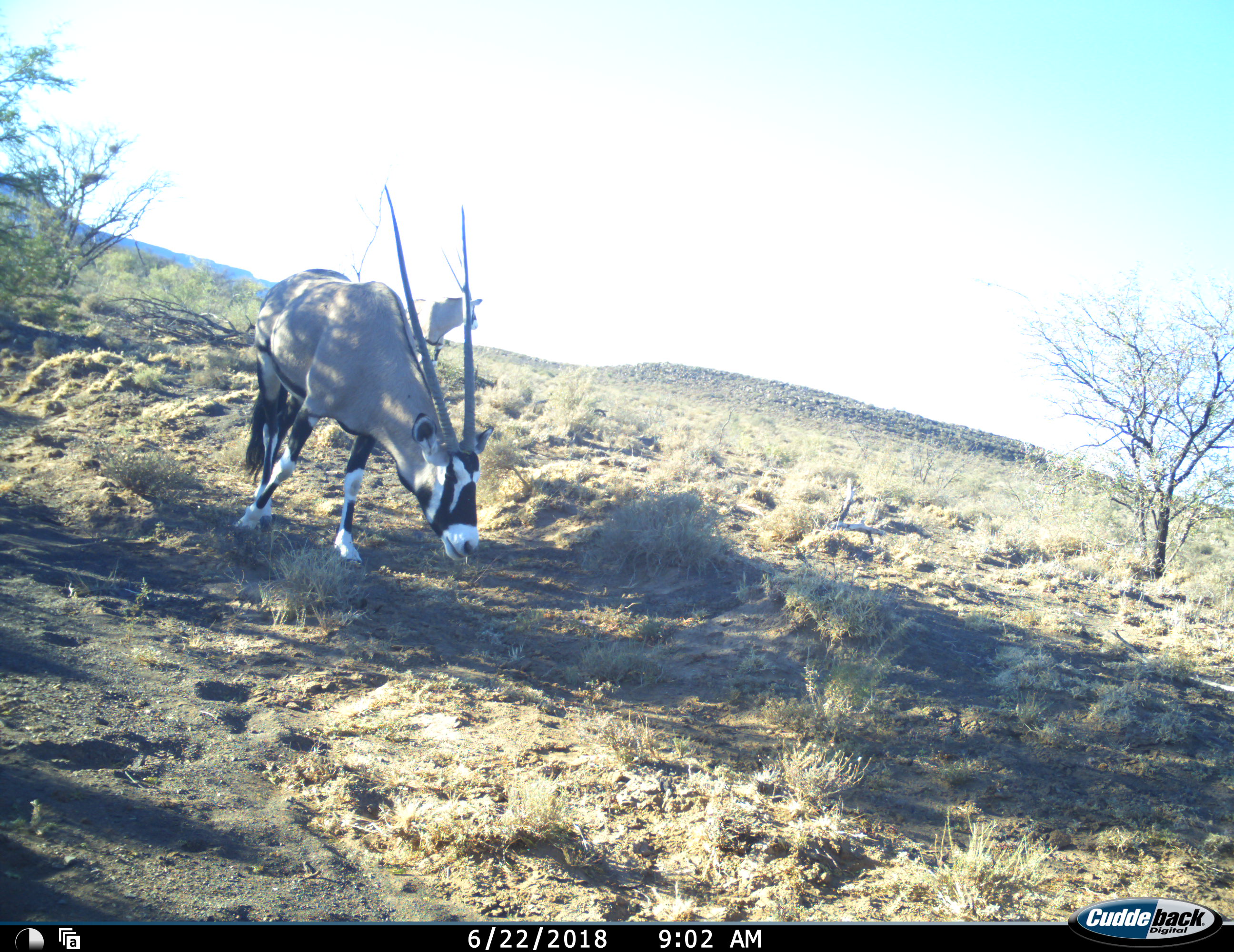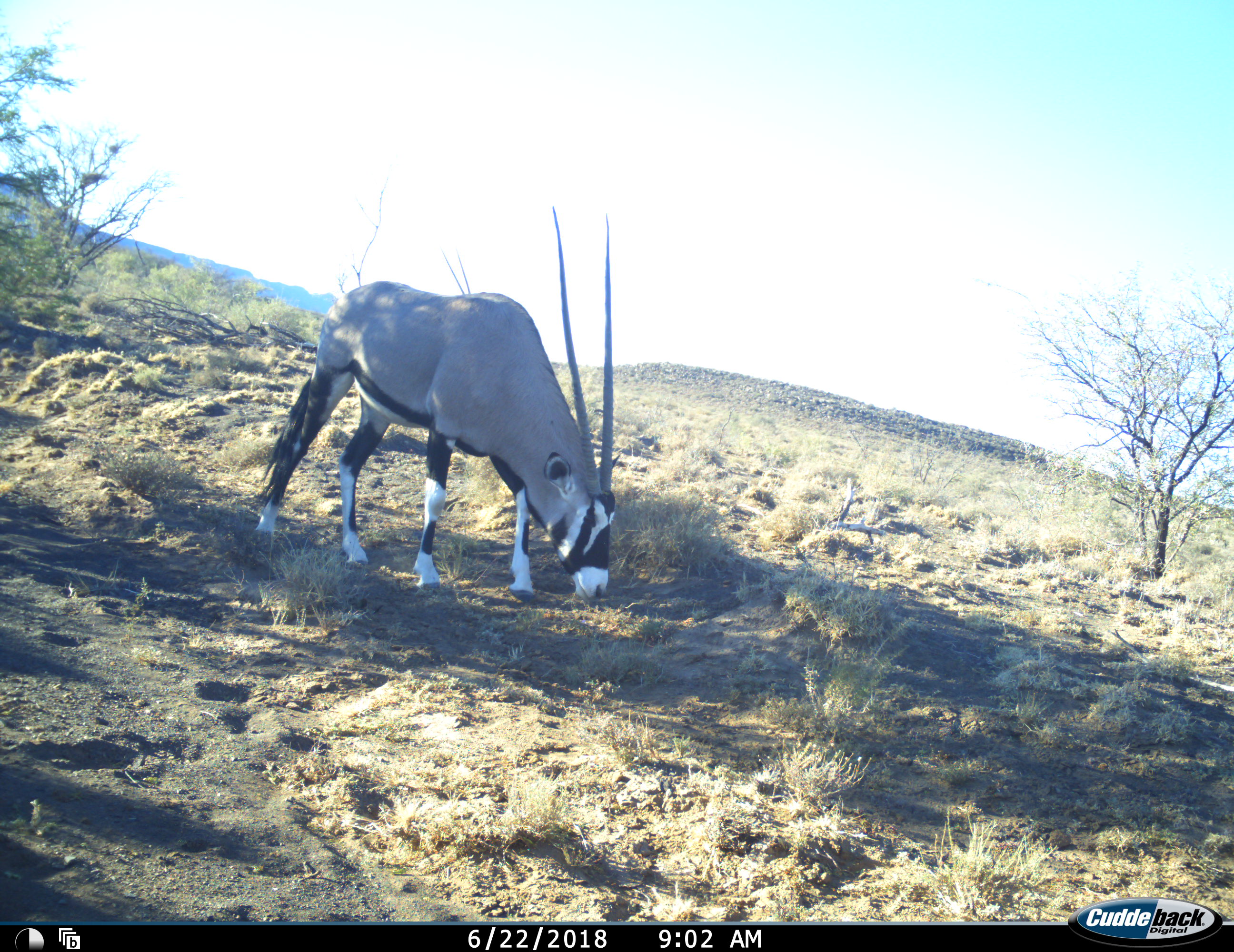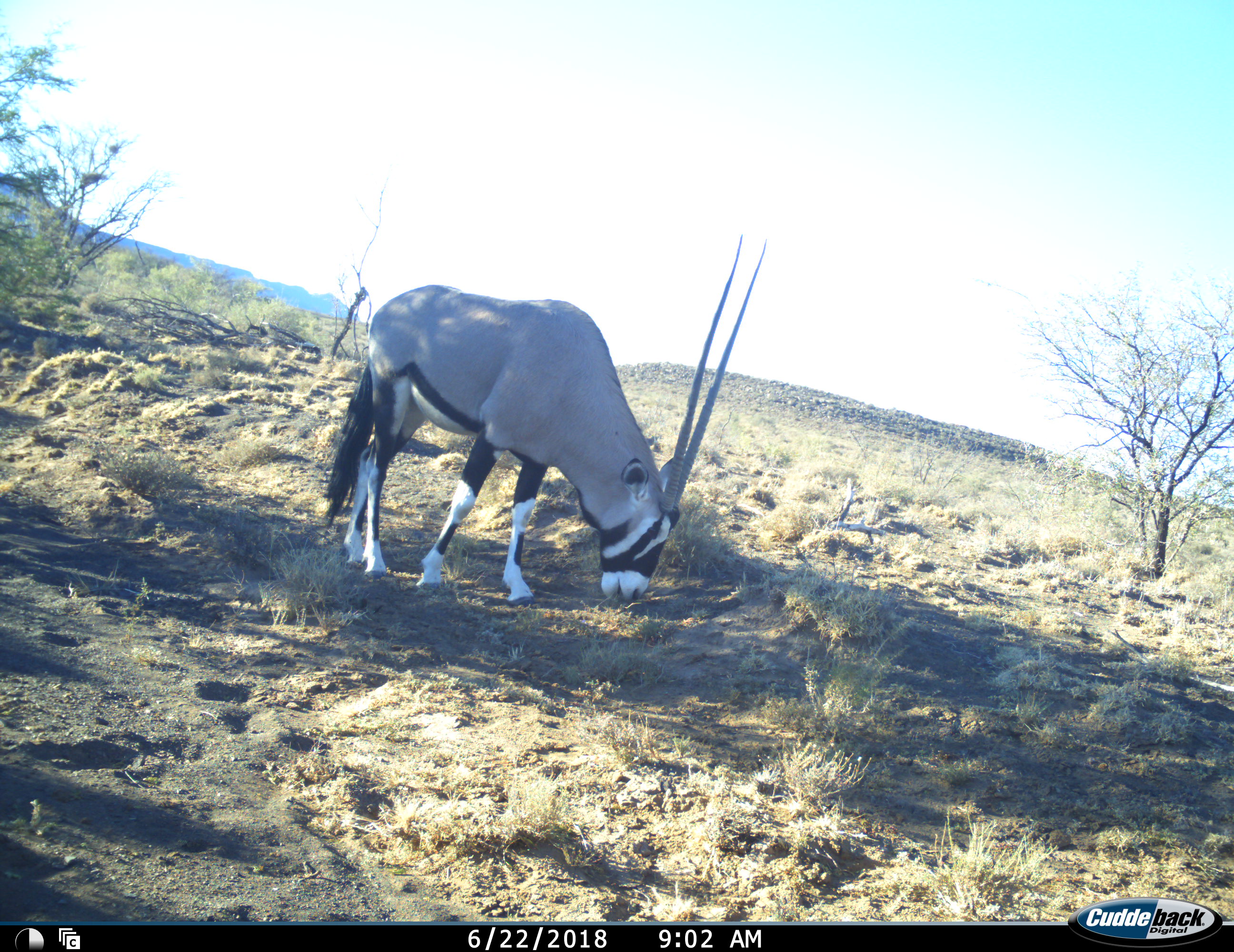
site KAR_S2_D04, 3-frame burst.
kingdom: Animalia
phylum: Chordata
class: Mammalia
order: Artiodactyla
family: Bovidae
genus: Oryx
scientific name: Oryx gazella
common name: gemsbok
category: oryx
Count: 2.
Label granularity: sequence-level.